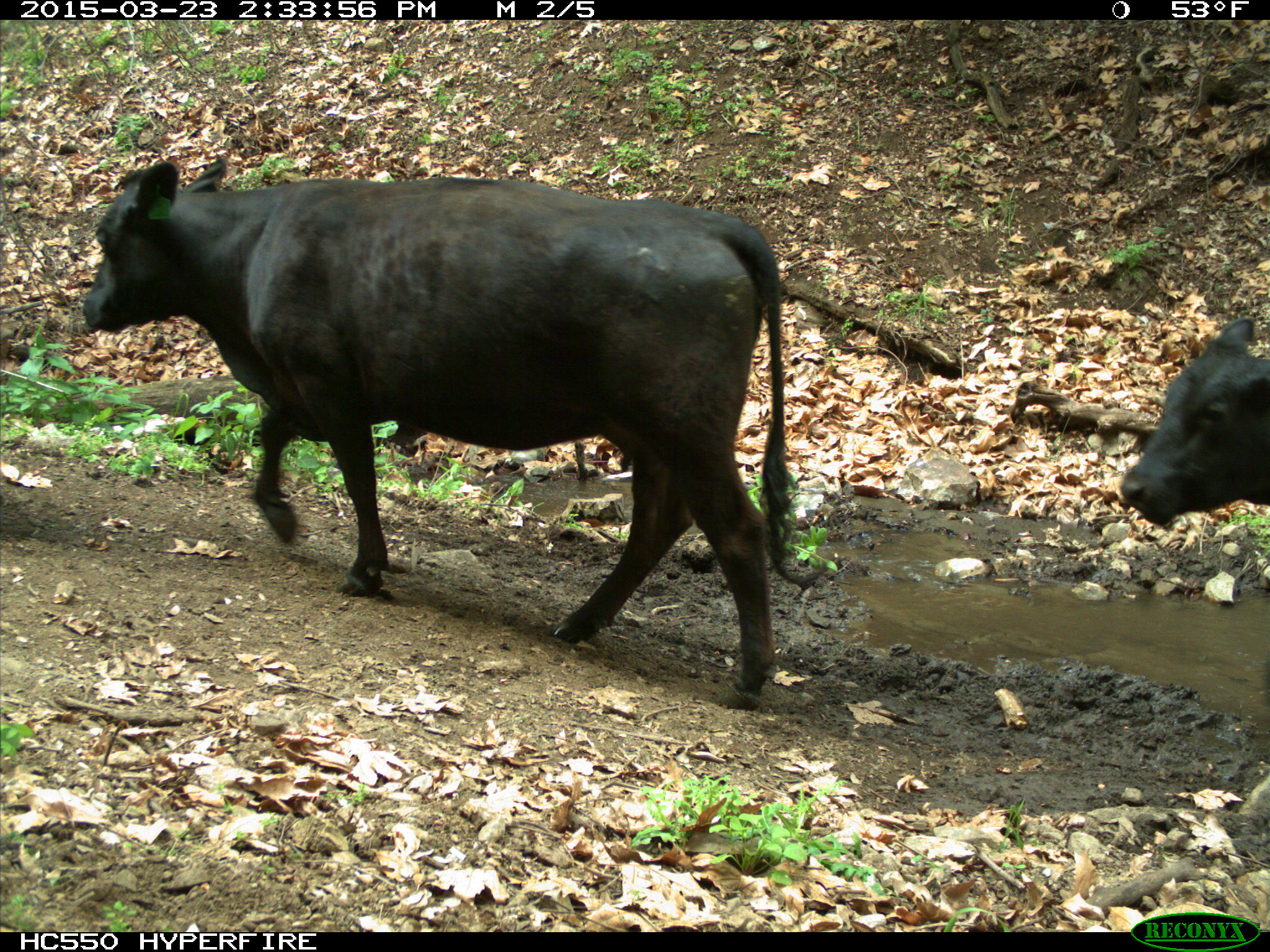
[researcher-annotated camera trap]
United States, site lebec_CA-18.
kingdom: Animalia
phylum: Chordata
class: Mammalia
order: Artiodactyla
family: Bovidae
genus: Bos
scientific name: Bos taurus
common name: domestic cow